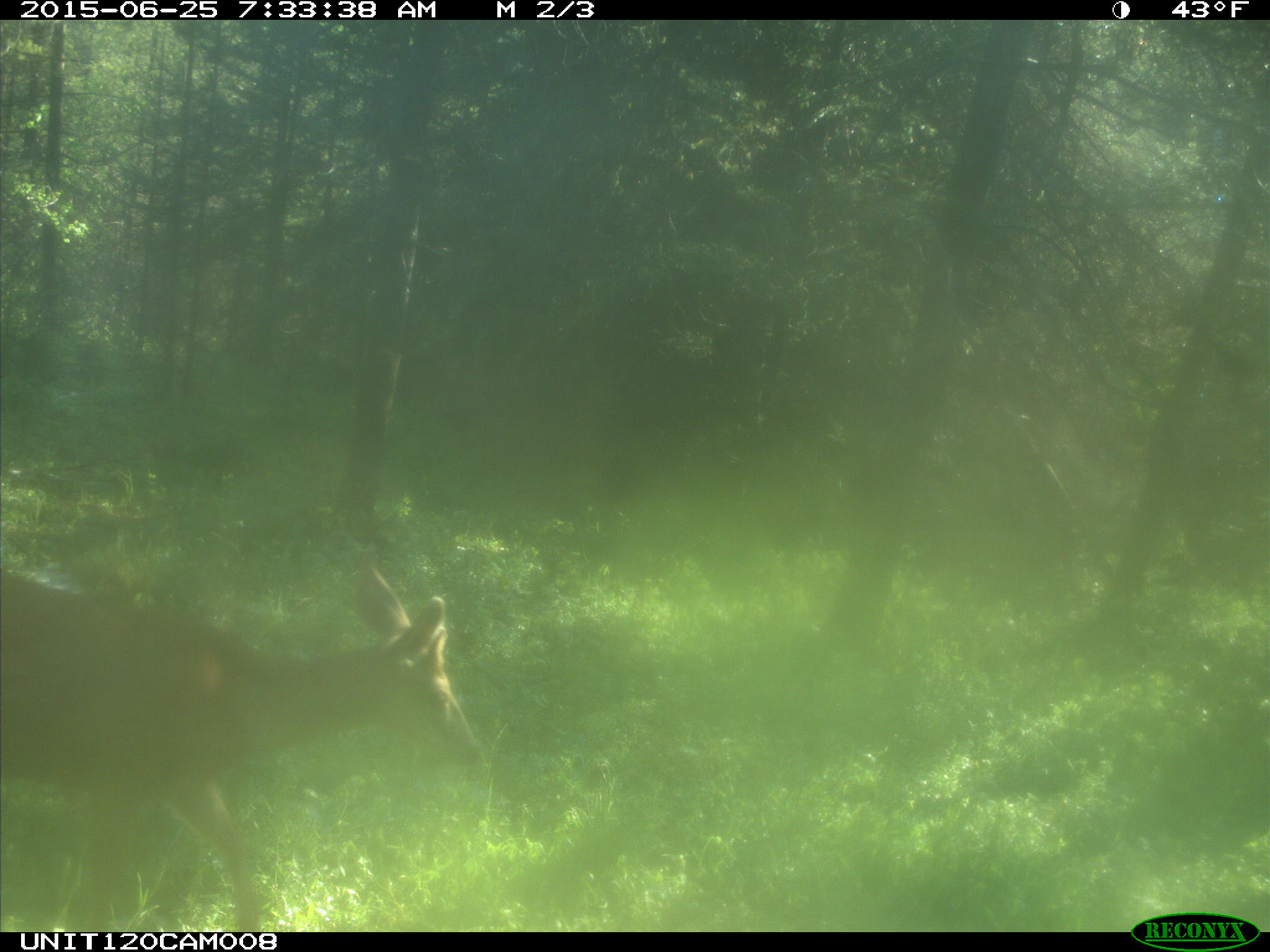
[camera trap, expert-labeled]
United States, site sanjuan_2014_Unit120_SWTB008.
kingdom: Animalia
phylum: Chordata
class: Mammalia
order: Artiodactyla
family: Cervidae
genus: Odocoileus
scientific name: Odocoileus hemionus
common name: mule deer